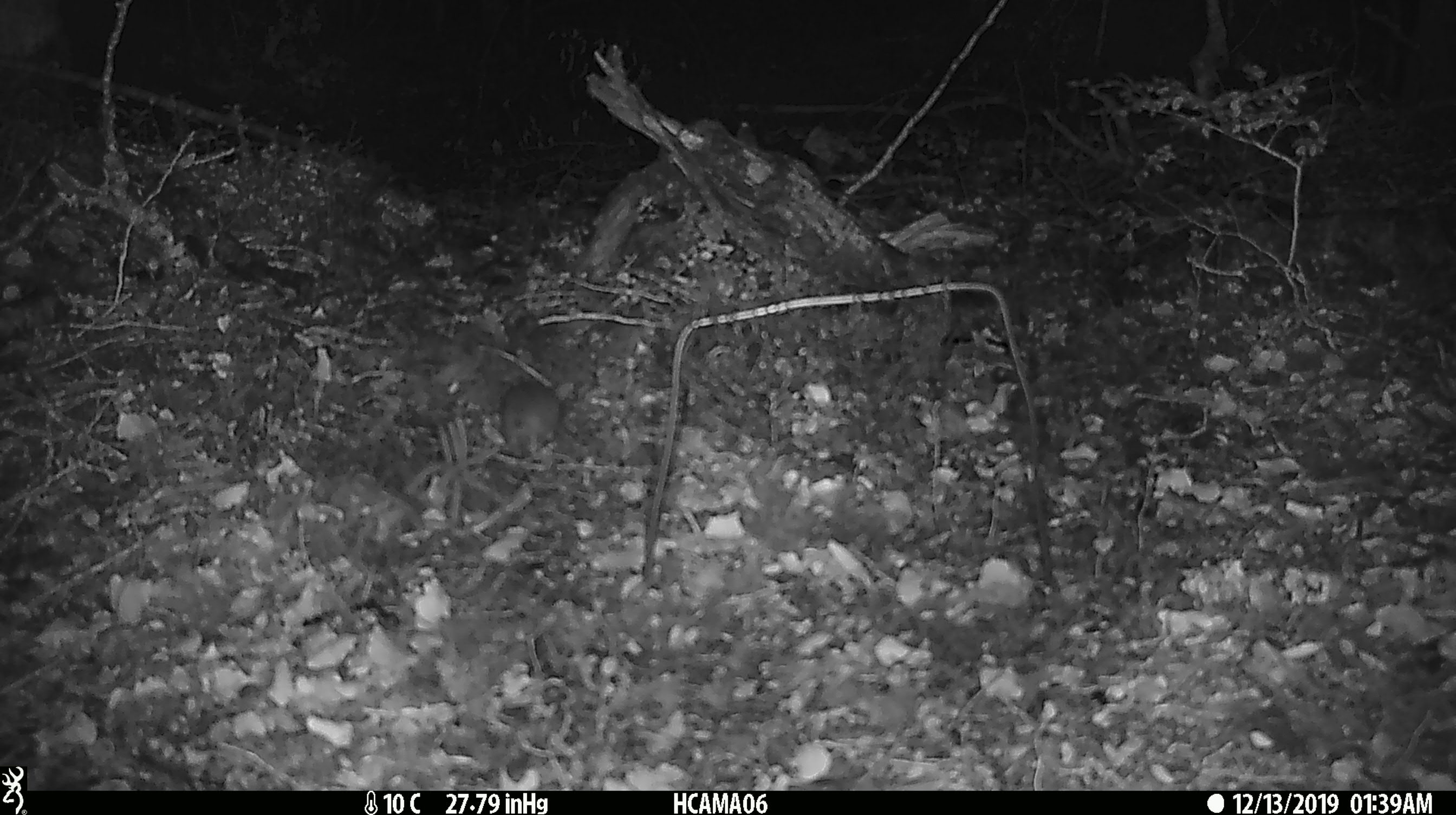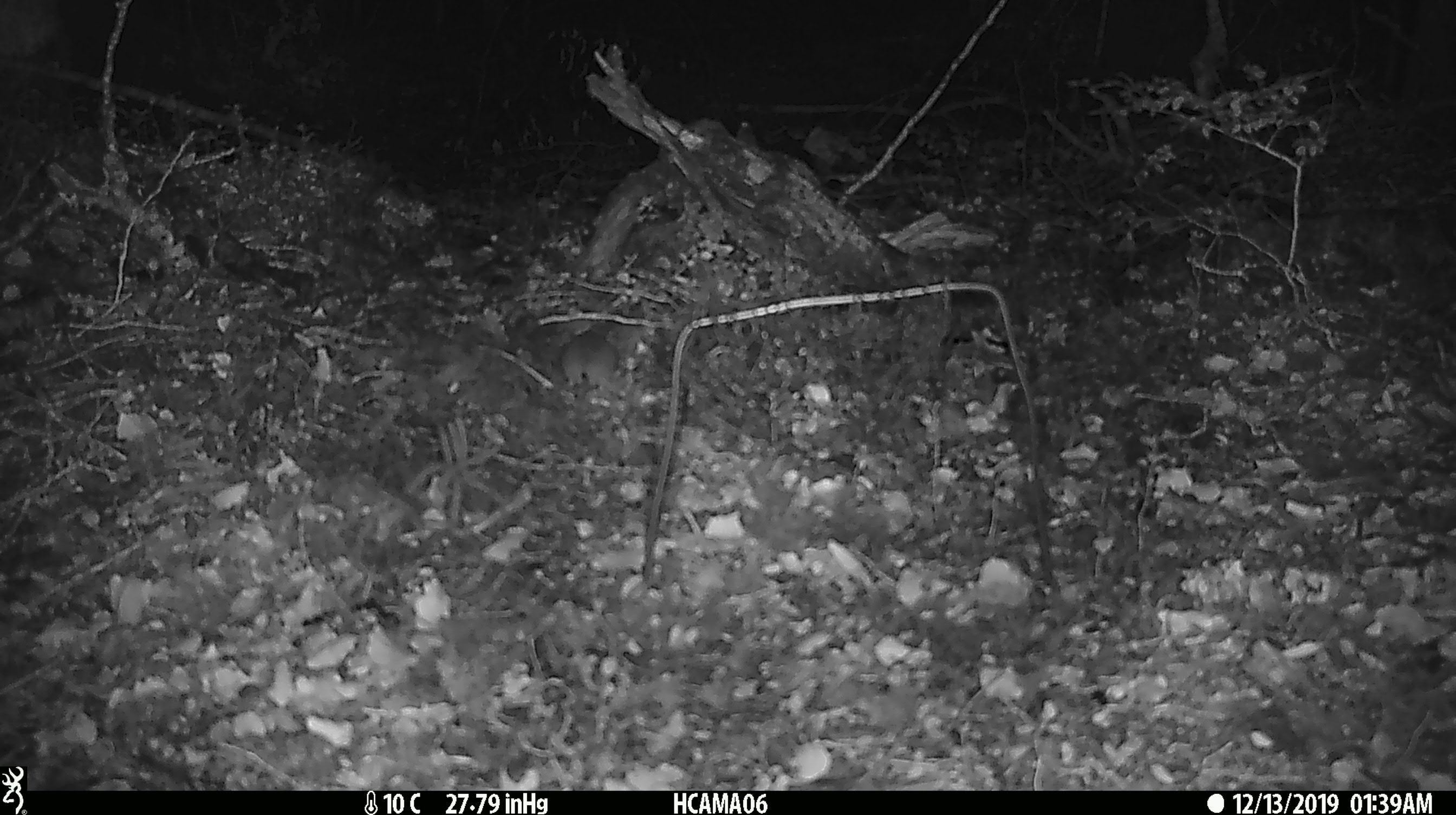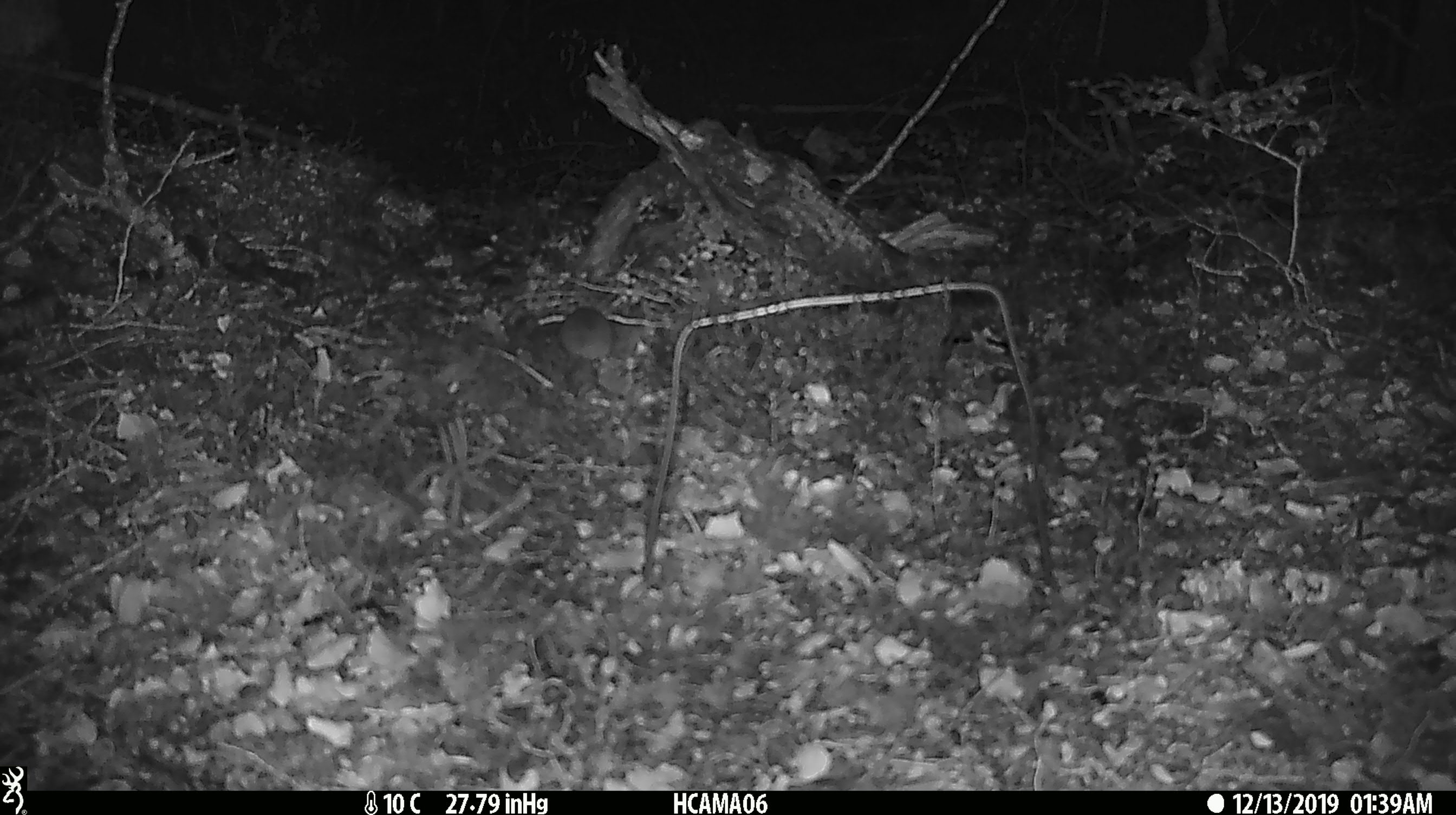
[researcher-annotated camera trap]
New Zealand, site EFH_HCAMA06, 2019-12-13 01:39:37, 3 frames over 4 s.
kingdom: Animalia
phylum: Chordata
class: Mammalia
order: Rodentia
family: Muridae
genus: Mus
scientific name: Mus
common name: mouse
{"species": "mouse (Mus)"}